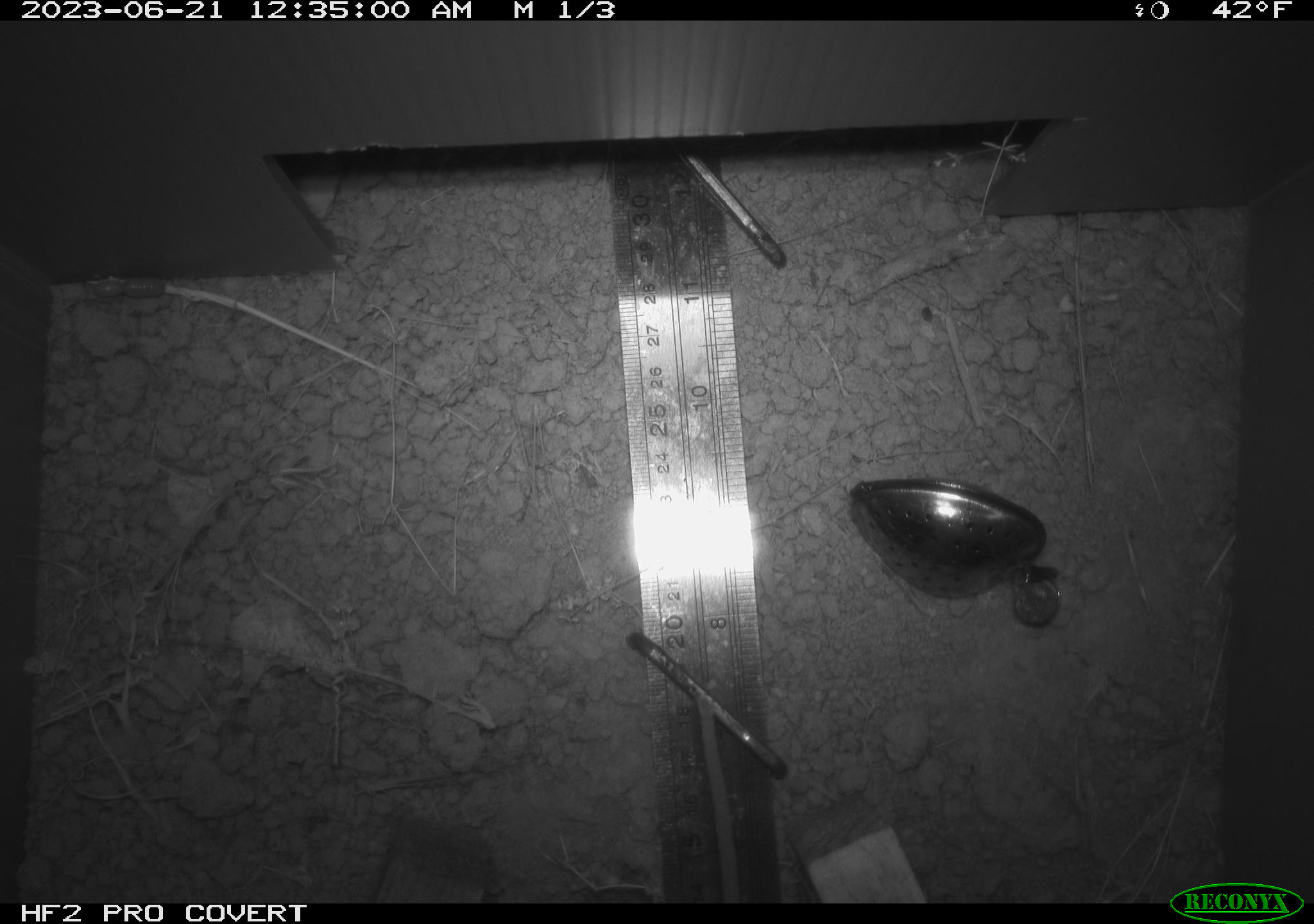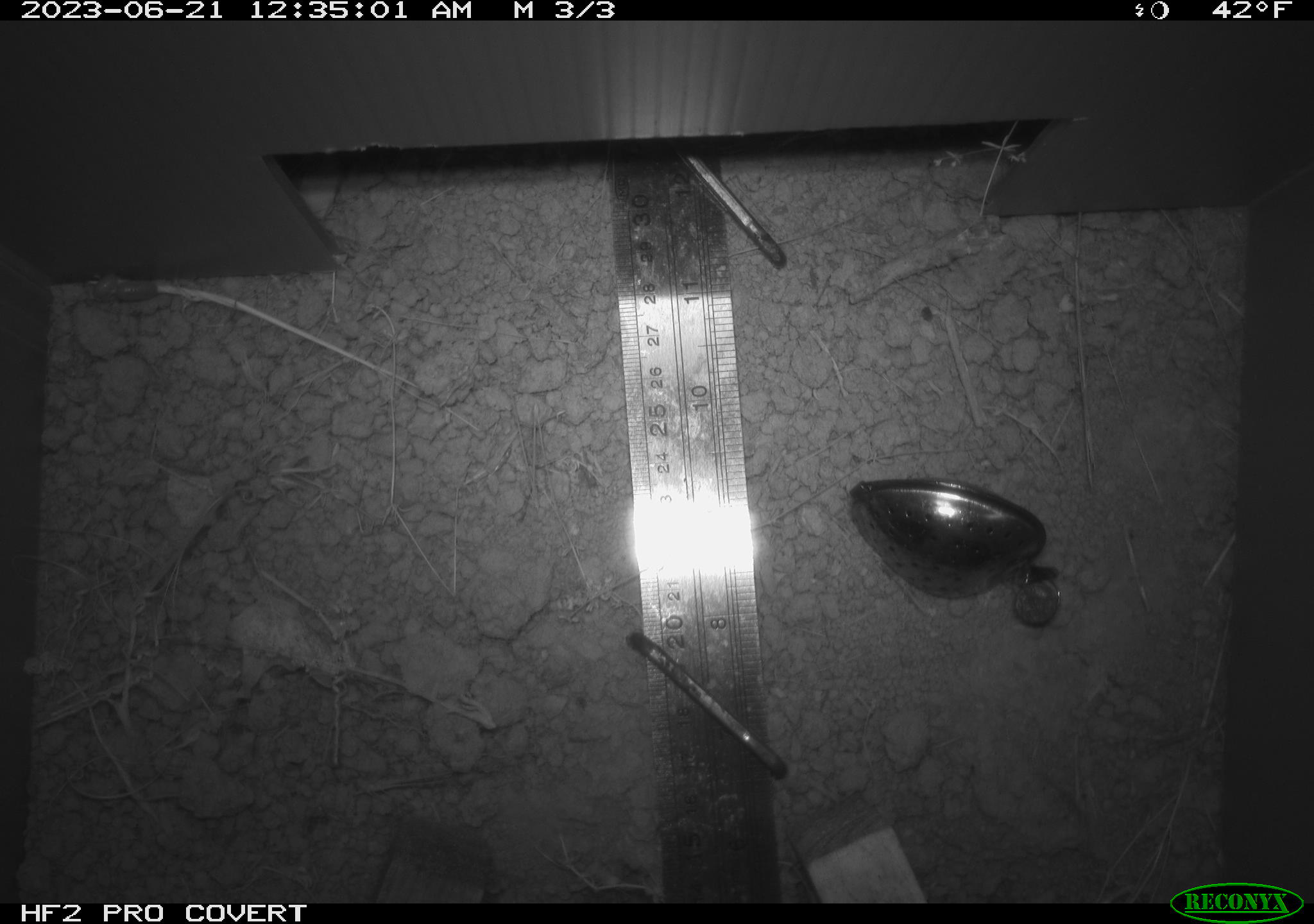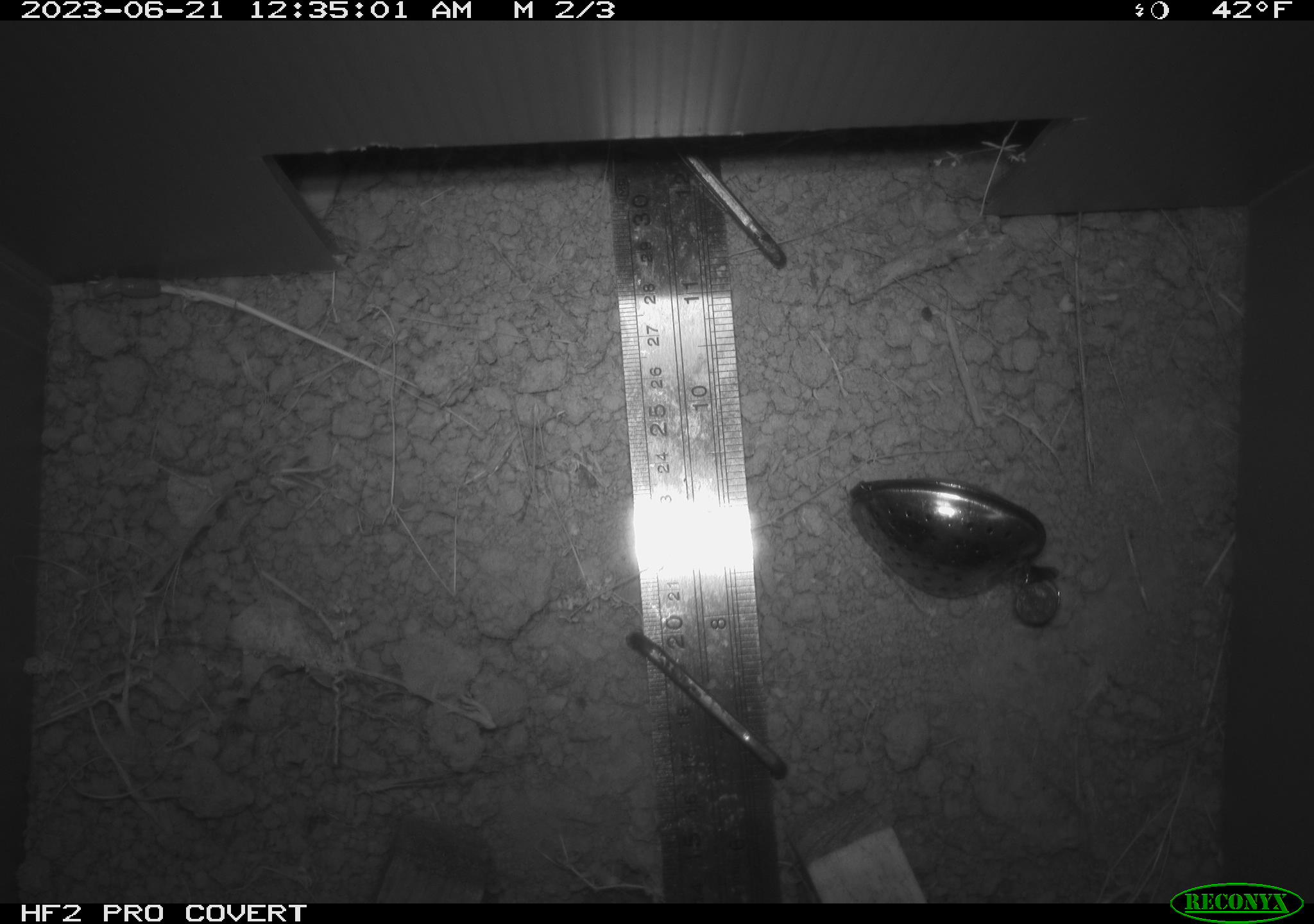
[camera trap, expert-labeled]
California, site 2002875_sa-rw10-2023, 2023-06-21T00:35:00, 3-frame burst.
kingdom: Animalia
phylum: Chordata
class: Mammalia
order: Rodentia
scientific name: Rodentia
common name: rodent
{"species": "rodent (Rodentia)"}